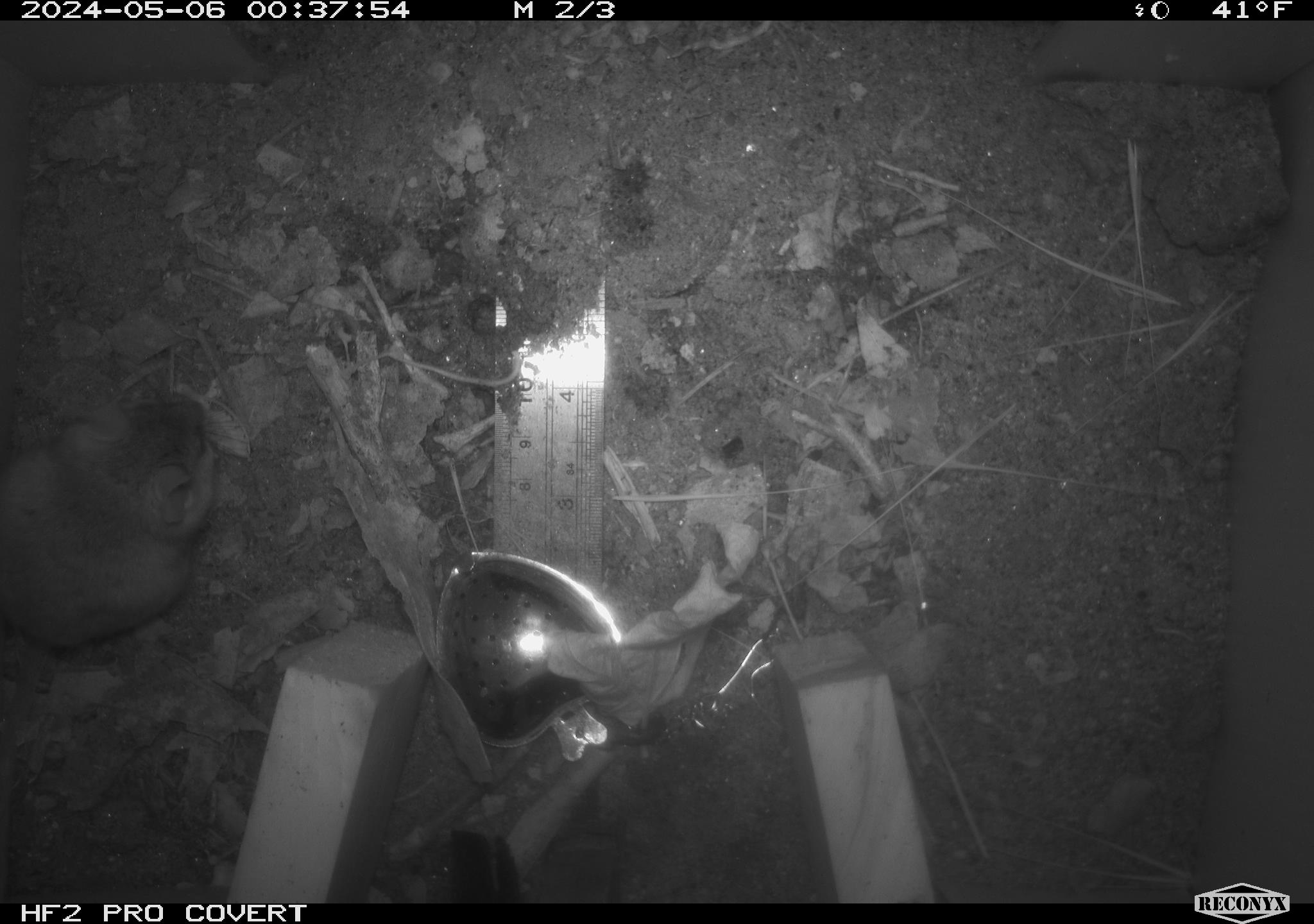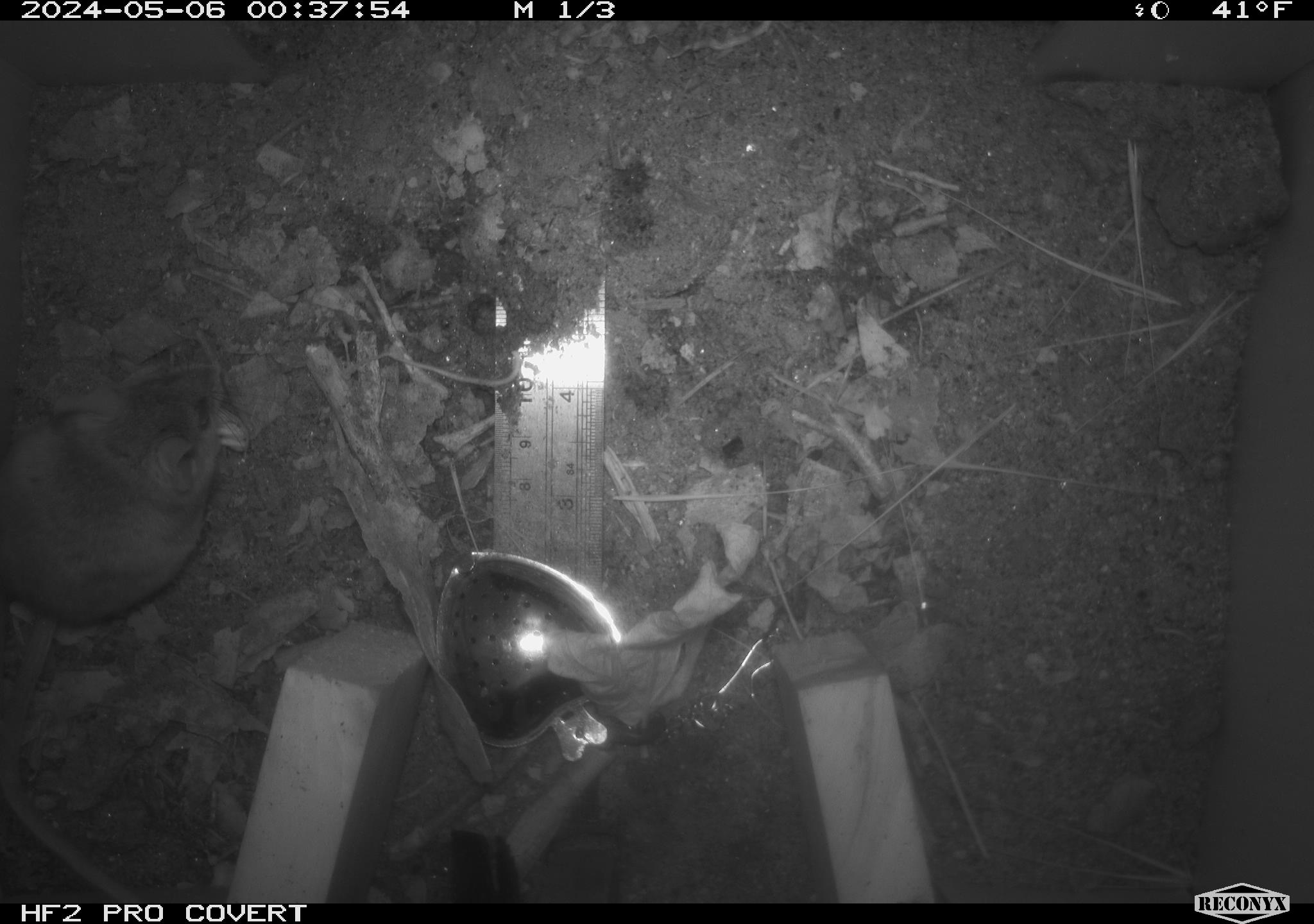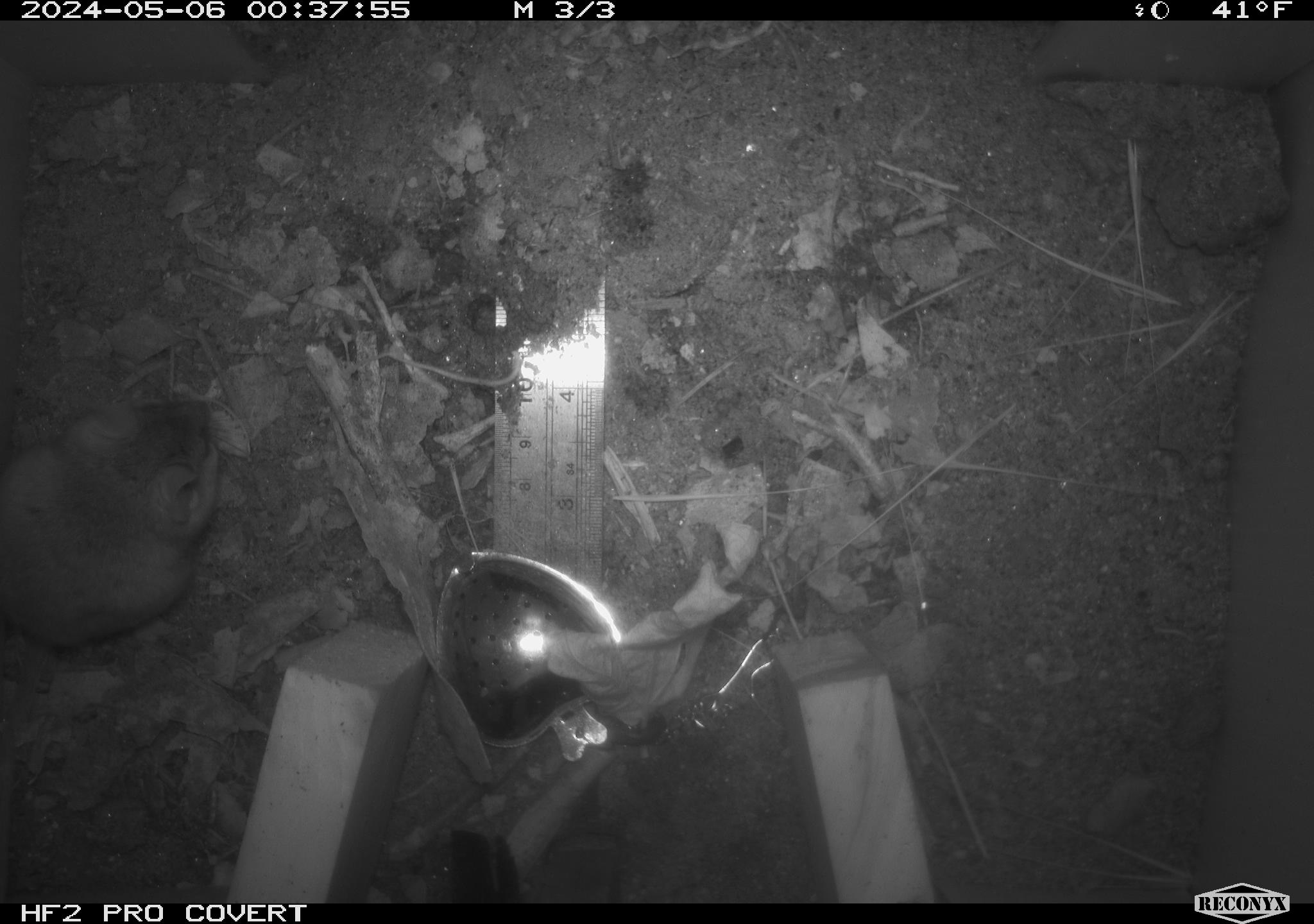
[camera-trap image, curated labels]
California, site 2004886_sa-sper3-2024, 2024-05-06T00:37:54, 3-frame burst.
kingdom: Animalia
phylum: Chordata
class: Mammalia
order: Rodentia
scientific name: Rodentia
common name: mouse species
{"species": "mouse species (Rodentia)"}